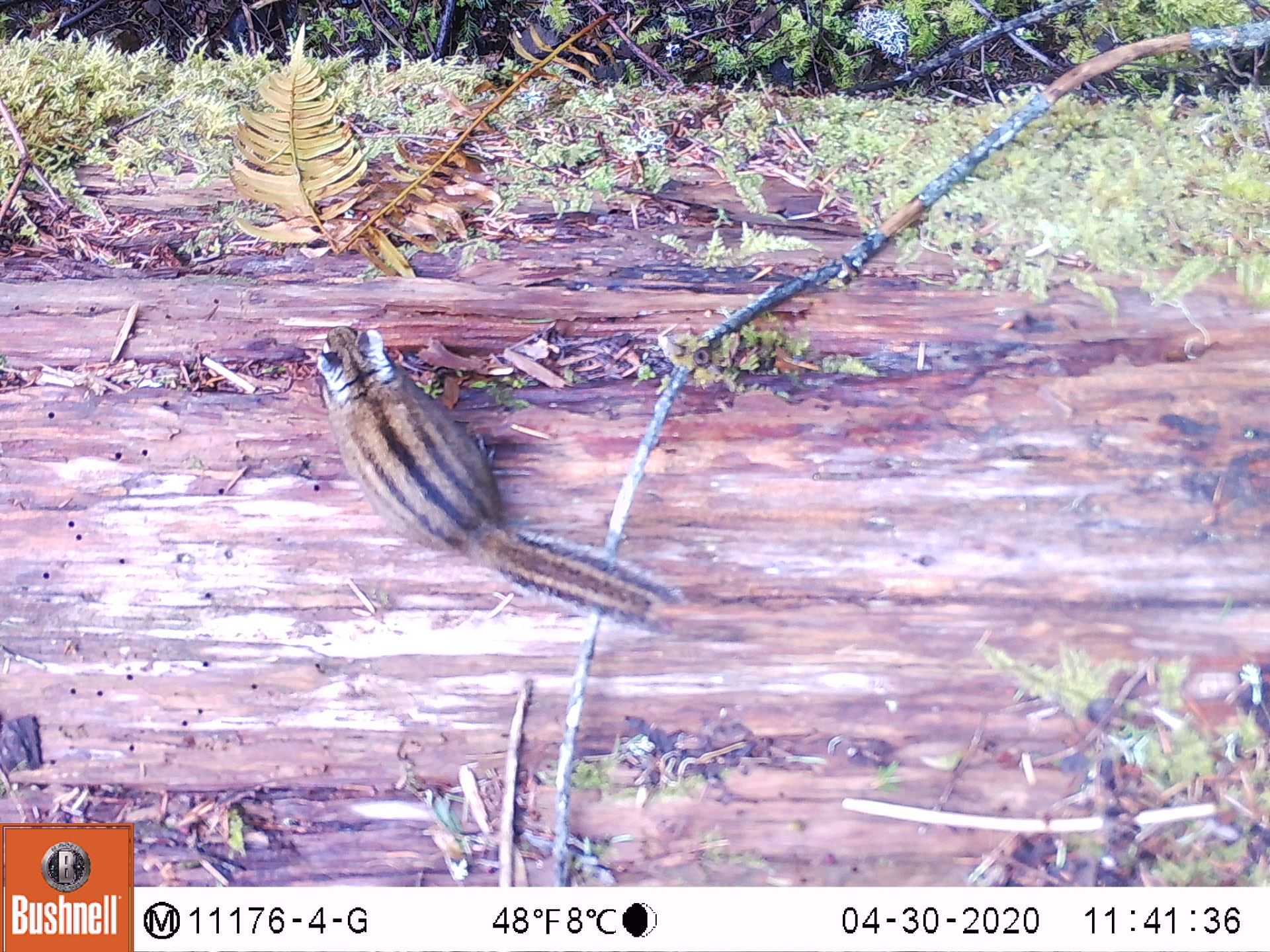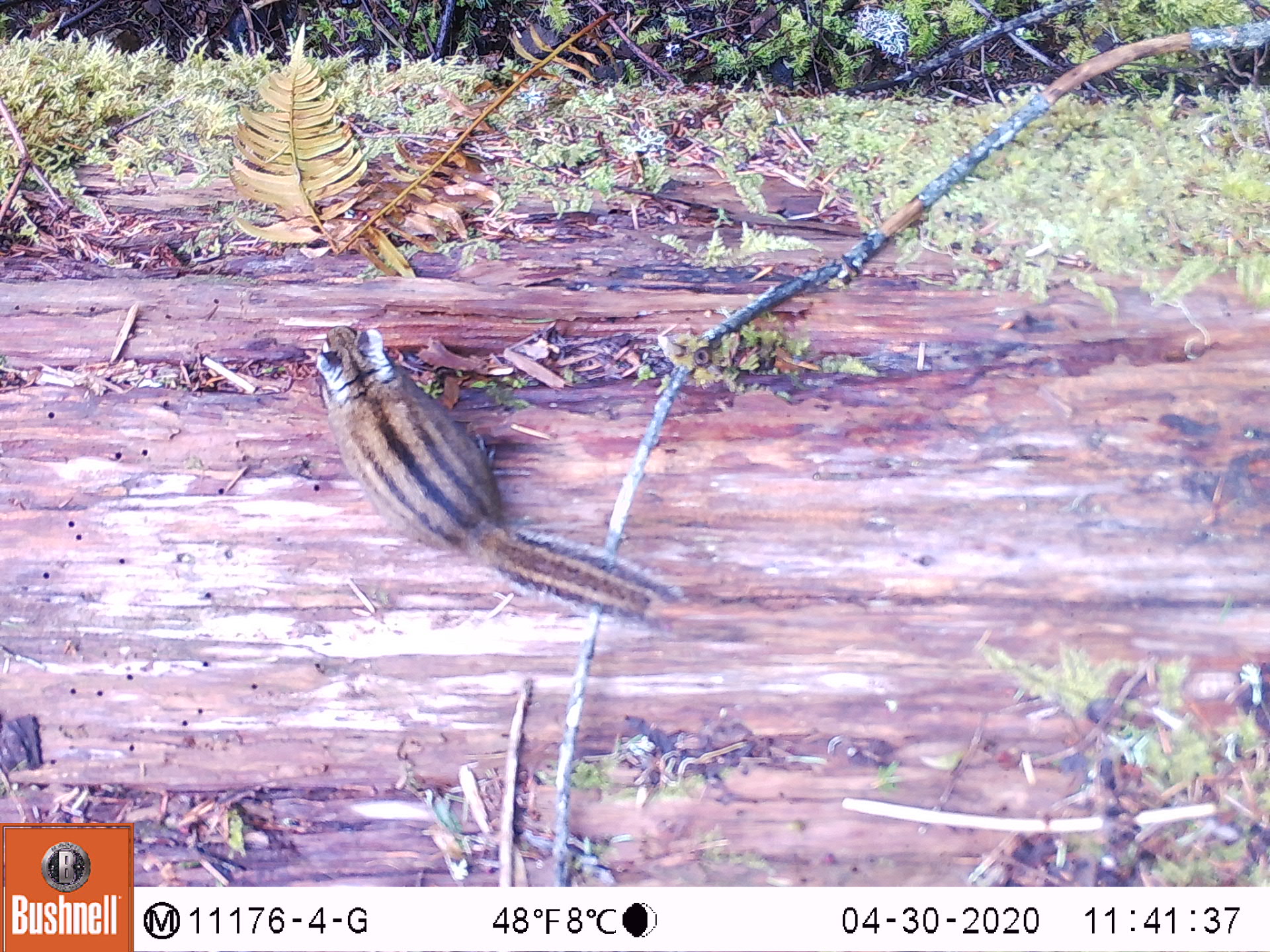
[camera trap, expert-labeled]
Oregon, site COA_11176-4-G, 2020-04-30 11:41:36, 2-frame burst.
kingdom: Animalia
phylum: Chordata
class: Mammalia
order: Rodentia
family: Sciuridae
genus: Neotamias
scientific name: Neotamias townsendii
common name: townsend's chipmunk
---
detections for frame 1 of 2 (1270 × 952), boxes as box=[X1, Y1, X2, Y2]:
townsend's chipmunk: box=[308, 317, 693, 648]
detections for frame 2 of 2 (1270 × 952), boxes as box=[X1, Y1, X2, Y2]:
townsend's chipmunk: box=[309, 315, 684, 648]